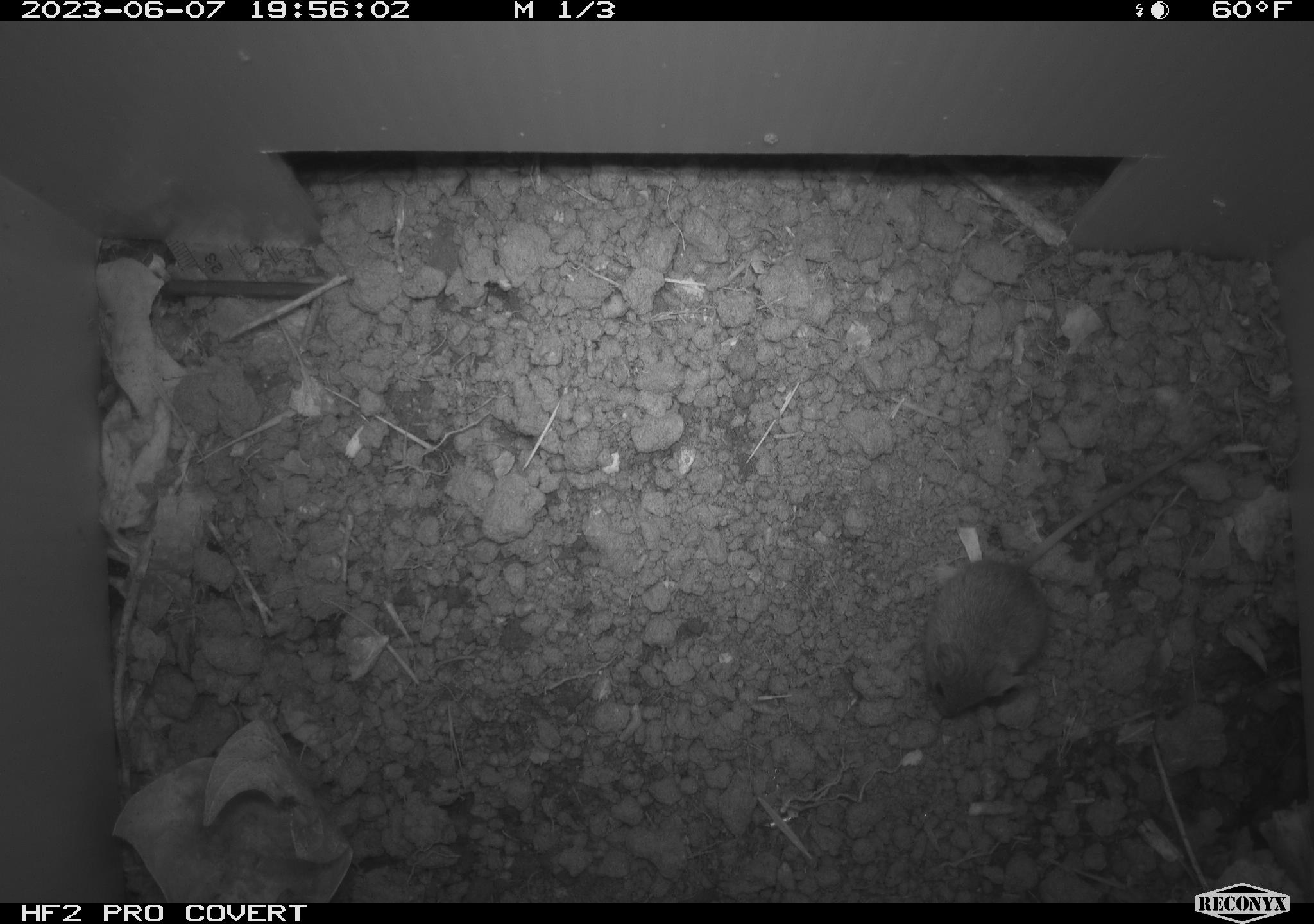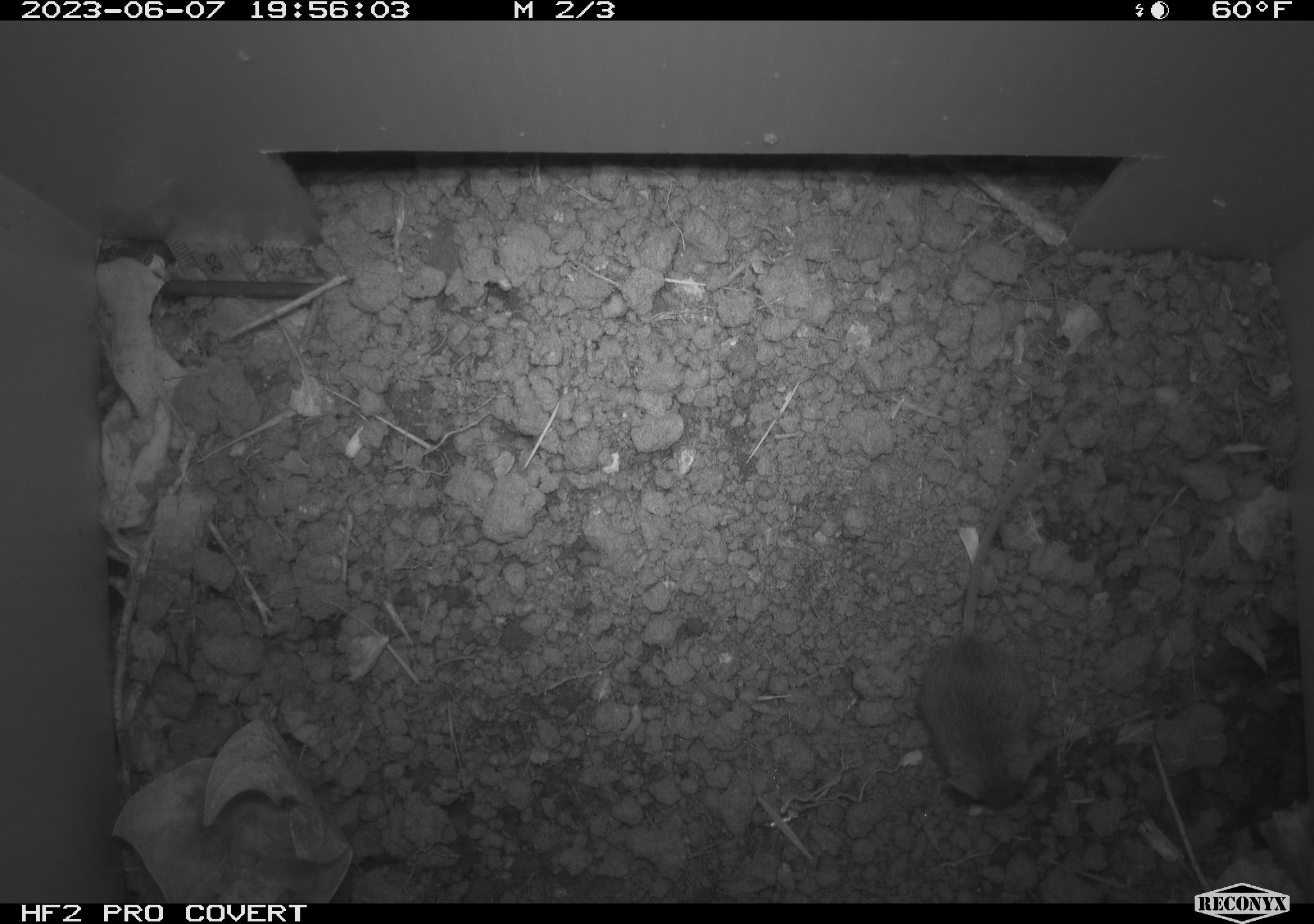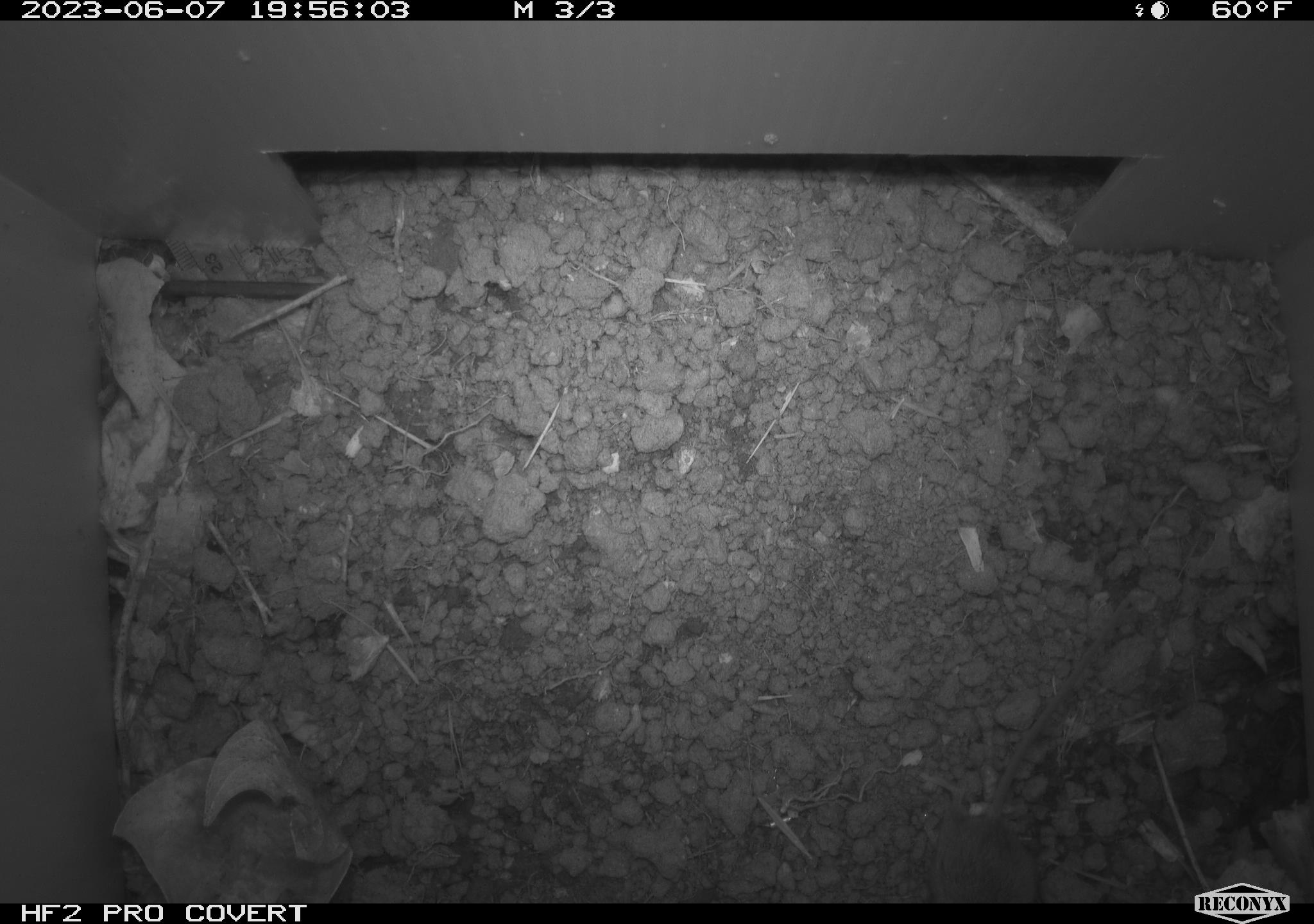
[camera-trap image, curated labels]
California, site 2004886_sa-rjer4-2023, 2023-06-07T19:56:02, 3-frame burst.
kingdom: Animalia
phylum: Chordata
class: Mammalia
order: Rodentia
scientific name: Rodentia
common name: mouse species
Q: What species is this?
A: Mouse species (Rodentia).